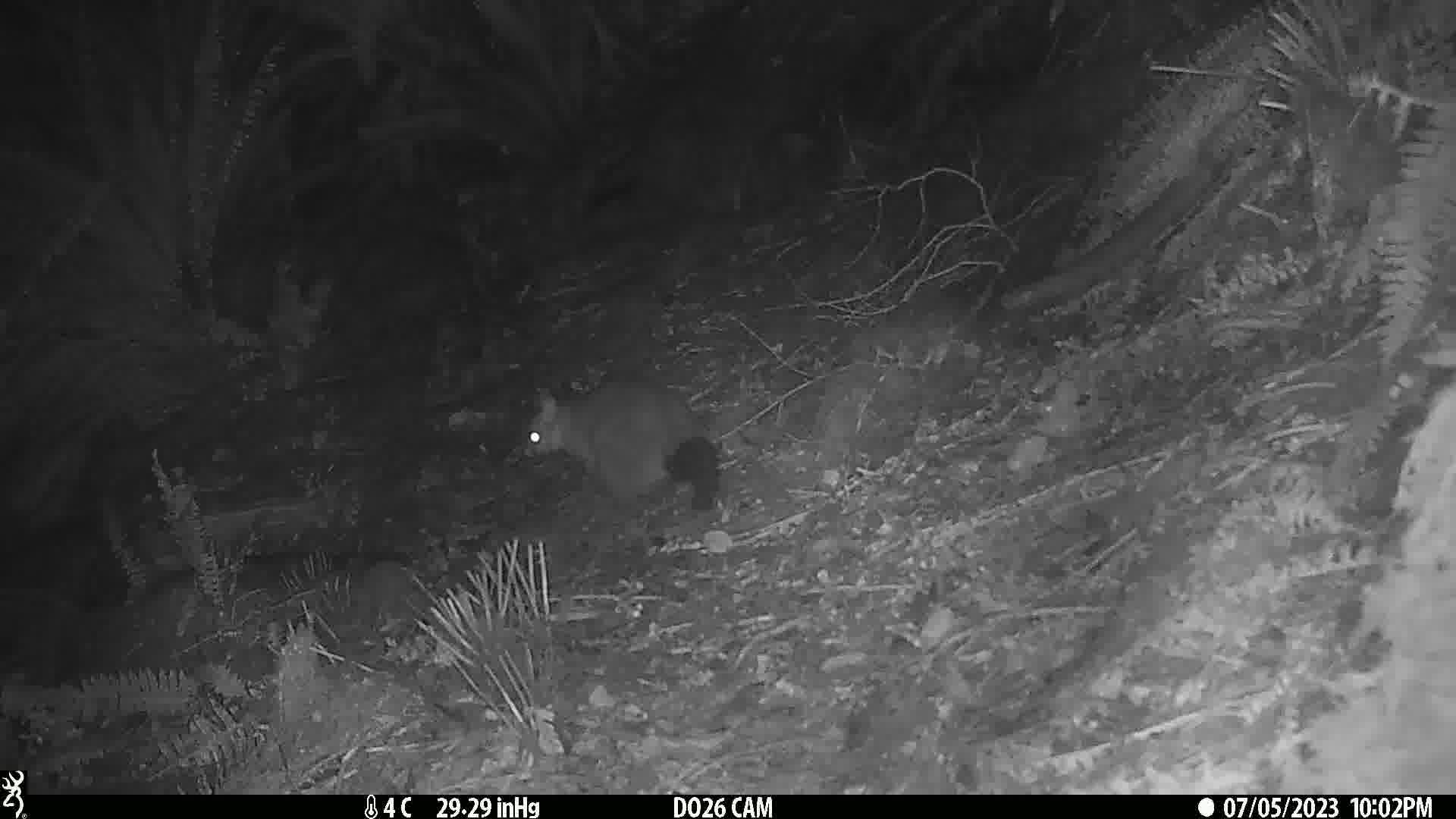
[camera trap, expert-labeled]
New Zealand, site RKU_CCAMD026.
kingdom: Animalia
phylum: Chordata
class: Mammalia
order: Diprotodontia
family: Phalangeridae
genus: Trichosurus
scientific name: Trichosurus vulpecula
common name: common brushtail possum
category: possum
Possum (common brushtail possum) (Trichosurus vulpecula).